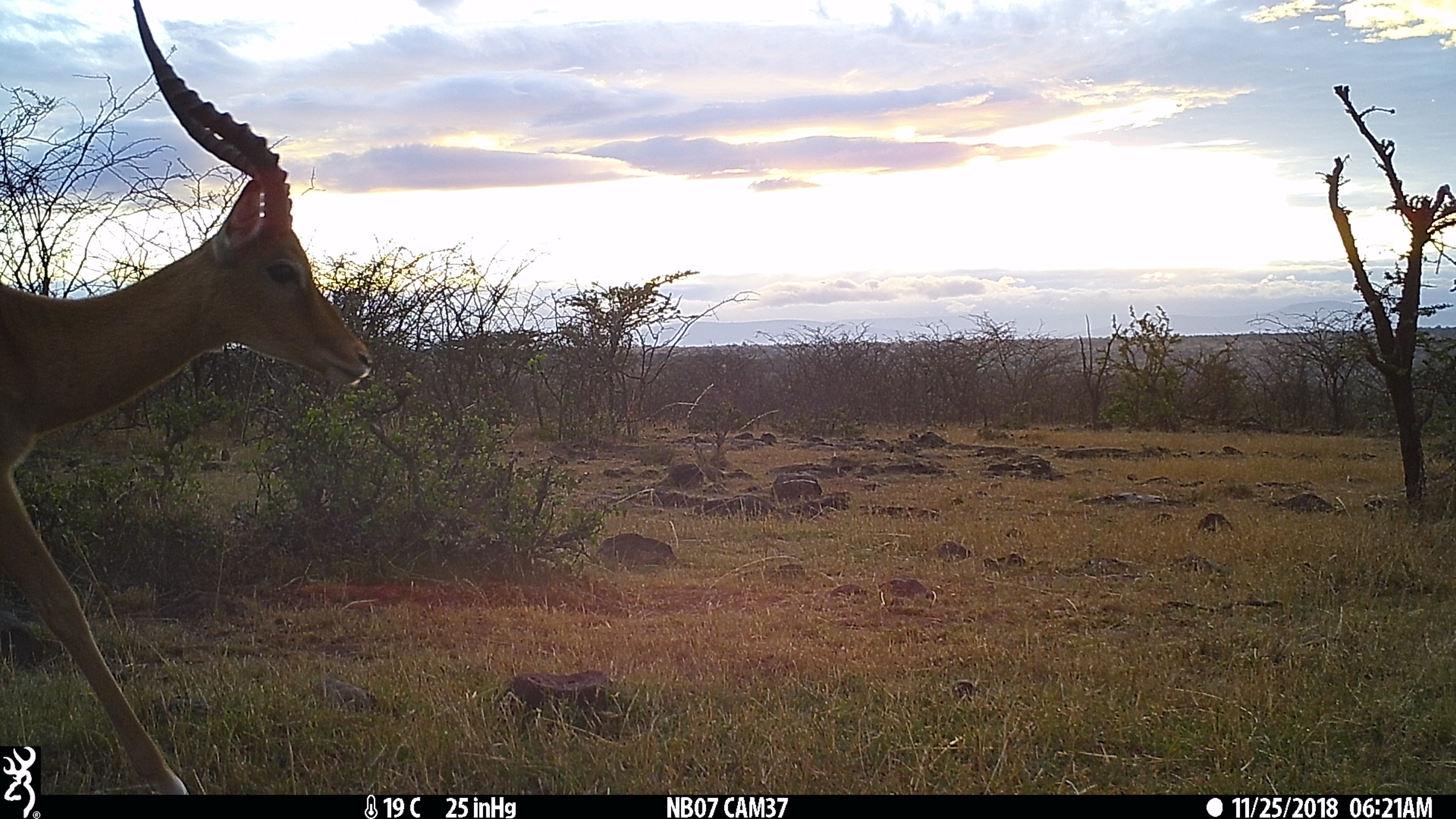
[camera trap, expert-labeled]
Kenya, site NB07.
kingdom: Animalia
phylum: Chordata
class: Mammalia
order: Artiodactyla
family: Bovidae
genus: Aepyceros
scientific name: Aepyceros melampus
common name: impala